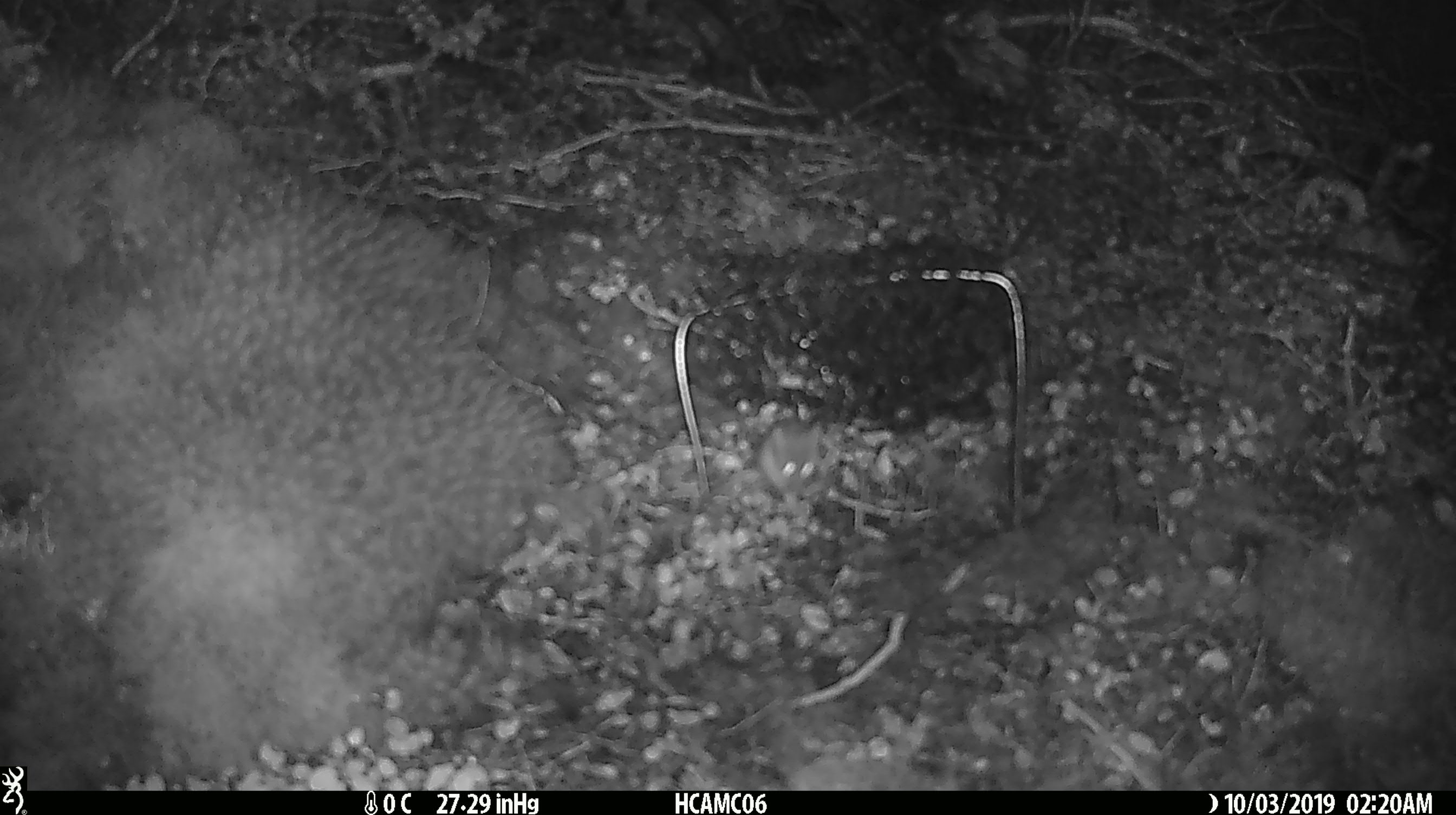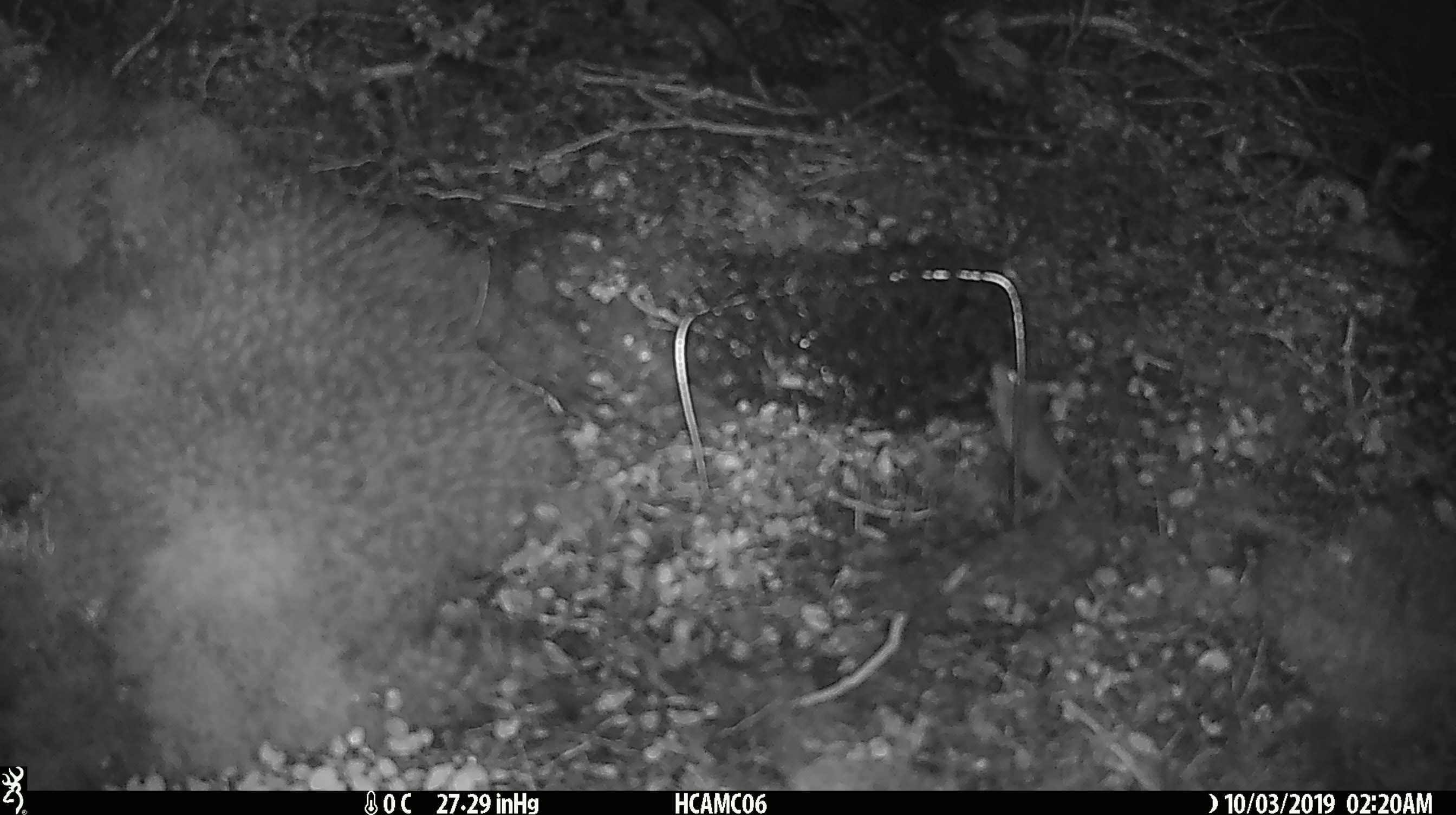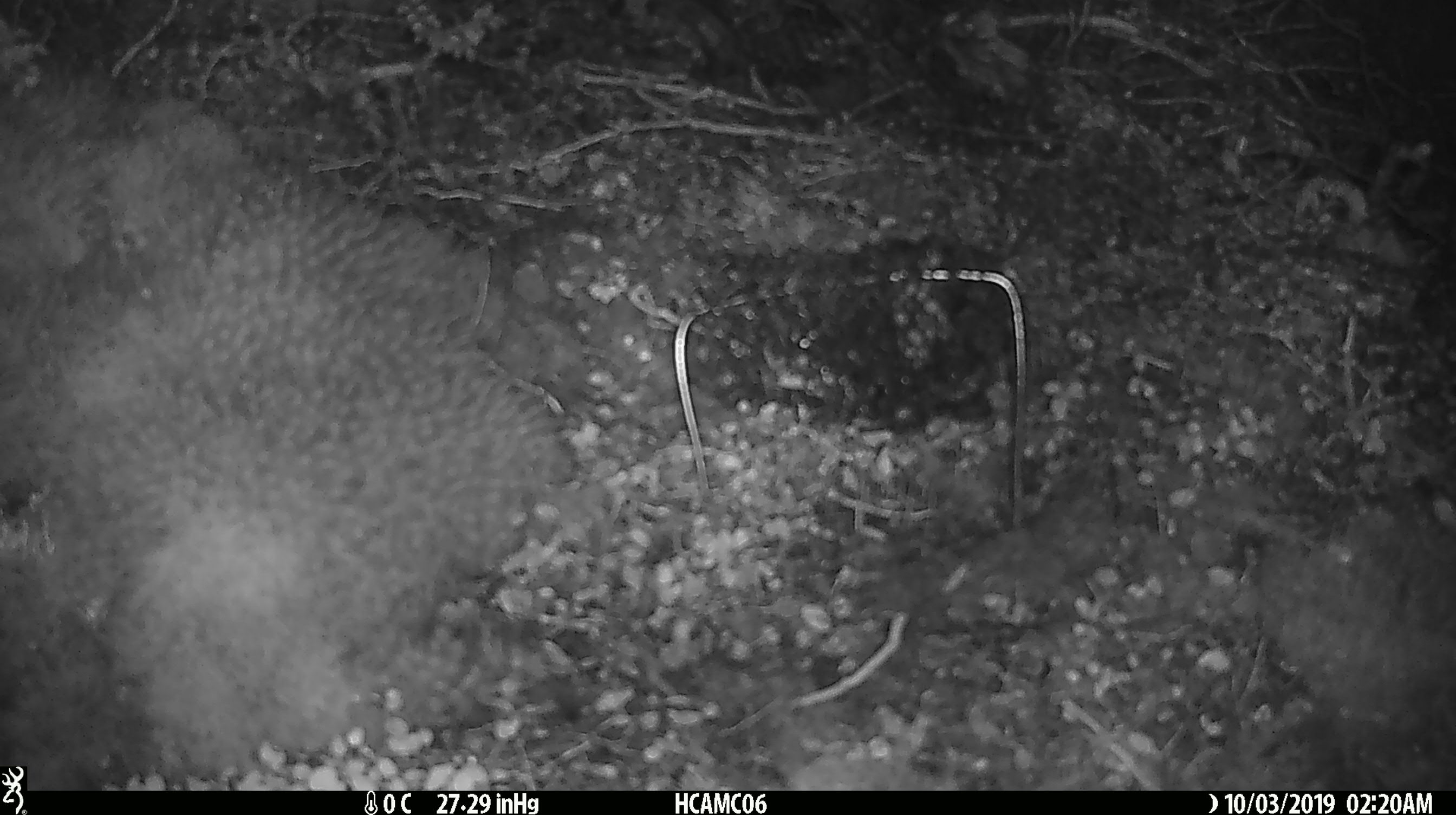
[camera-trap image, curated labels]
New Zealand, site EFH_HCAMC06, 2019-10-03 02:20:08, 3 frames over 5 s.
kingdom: Animalia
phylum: Chordata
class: Mammalia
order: Rodentia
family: Muridae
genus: Mus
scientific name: Mus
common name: mouse